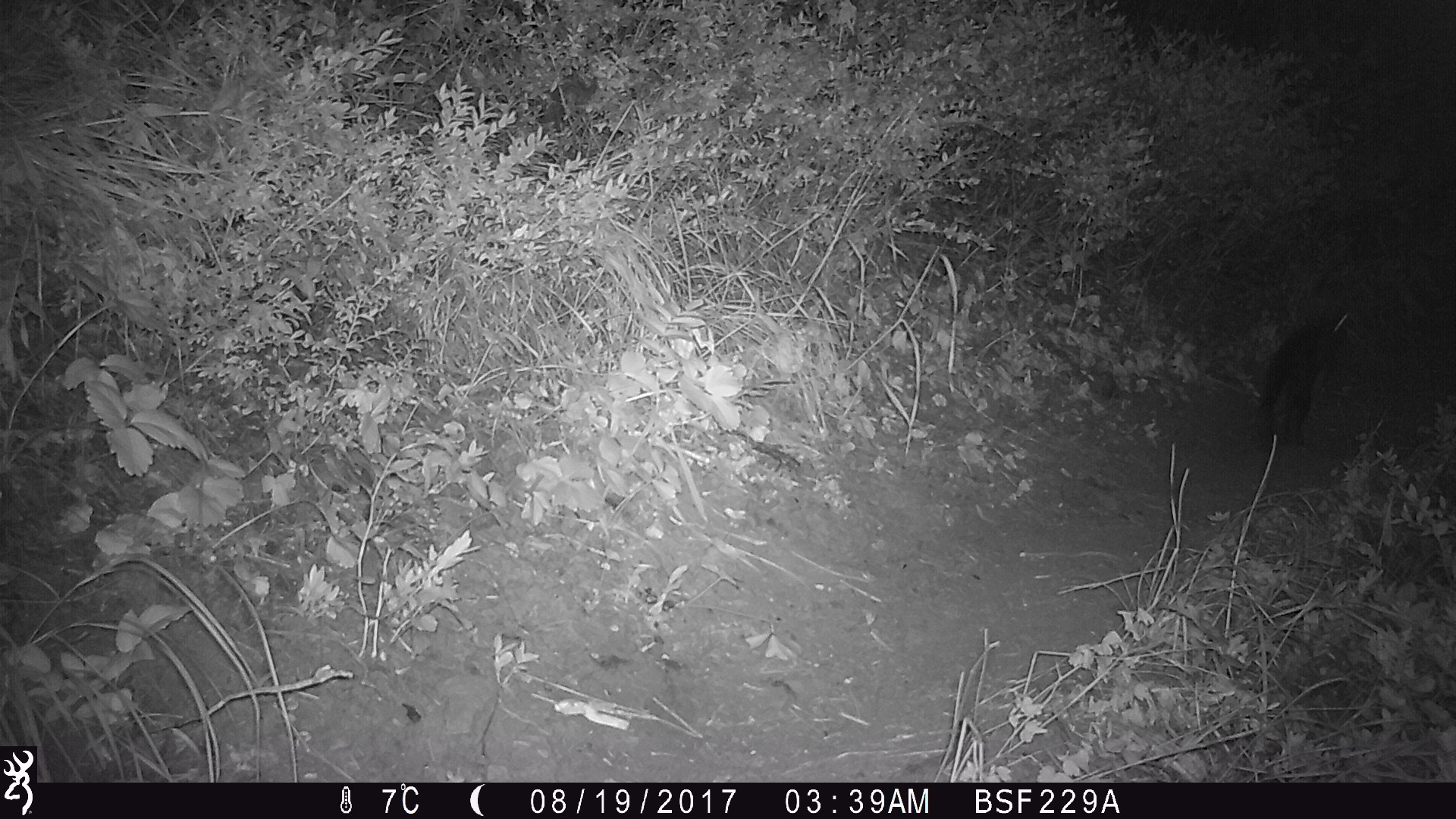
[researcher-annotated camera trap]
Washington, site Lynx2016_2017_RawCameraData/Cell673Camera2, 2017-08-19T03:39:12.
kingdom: Animalia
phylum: Chordata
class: Mammalia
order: Lagomorpha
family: Leporidae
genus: Lepus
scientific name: Lepus americanus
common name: snowshoe hare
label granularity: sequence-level